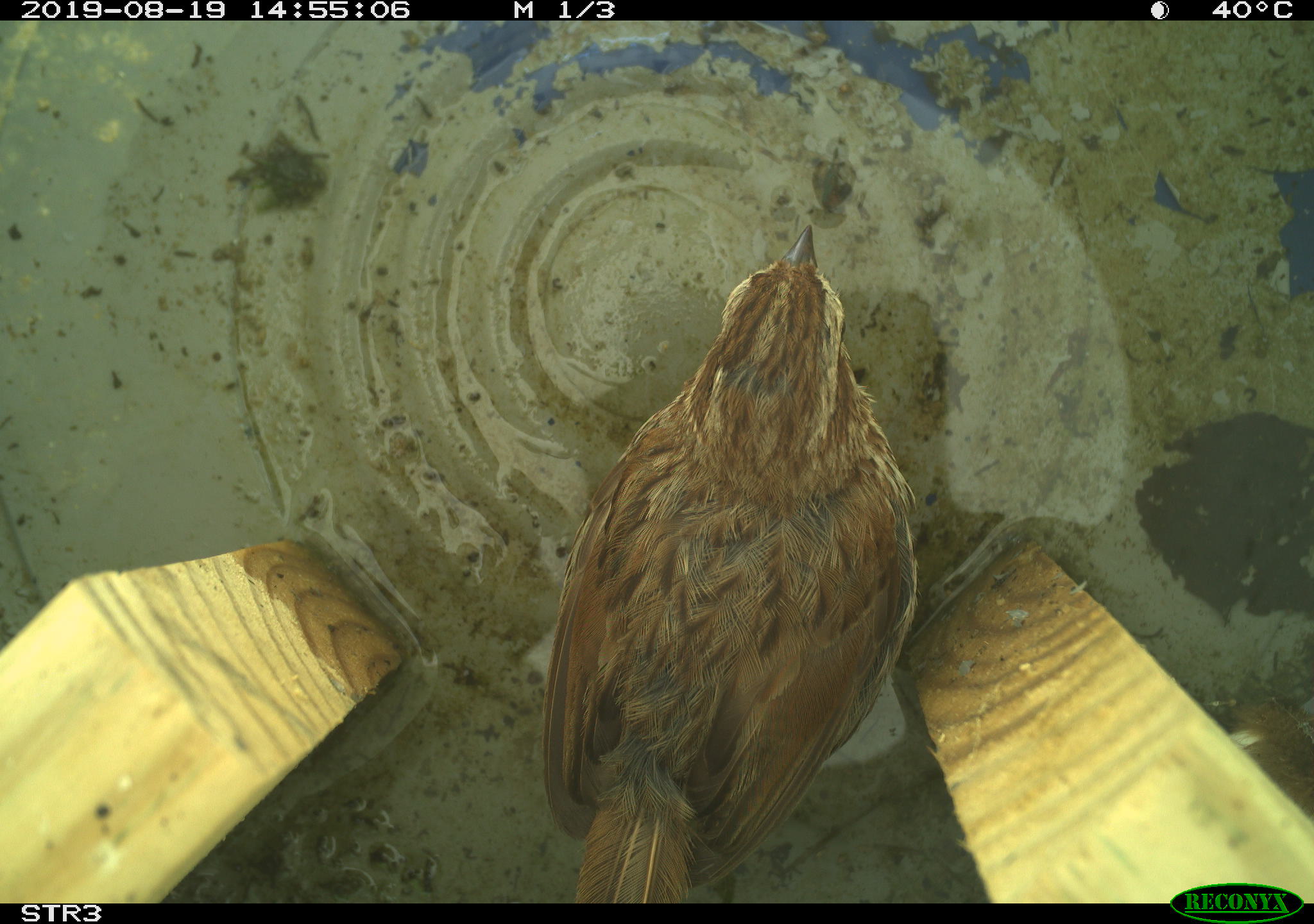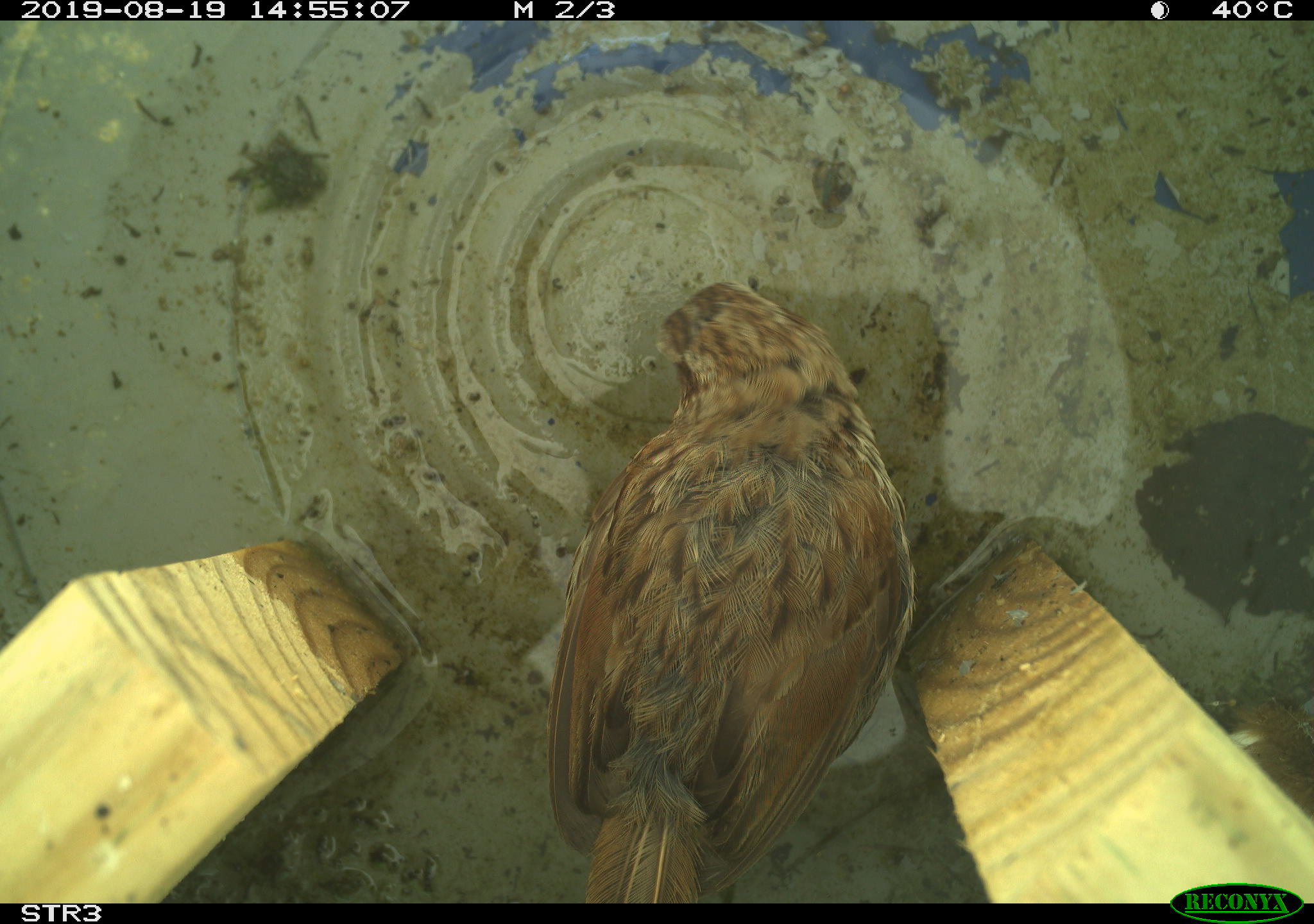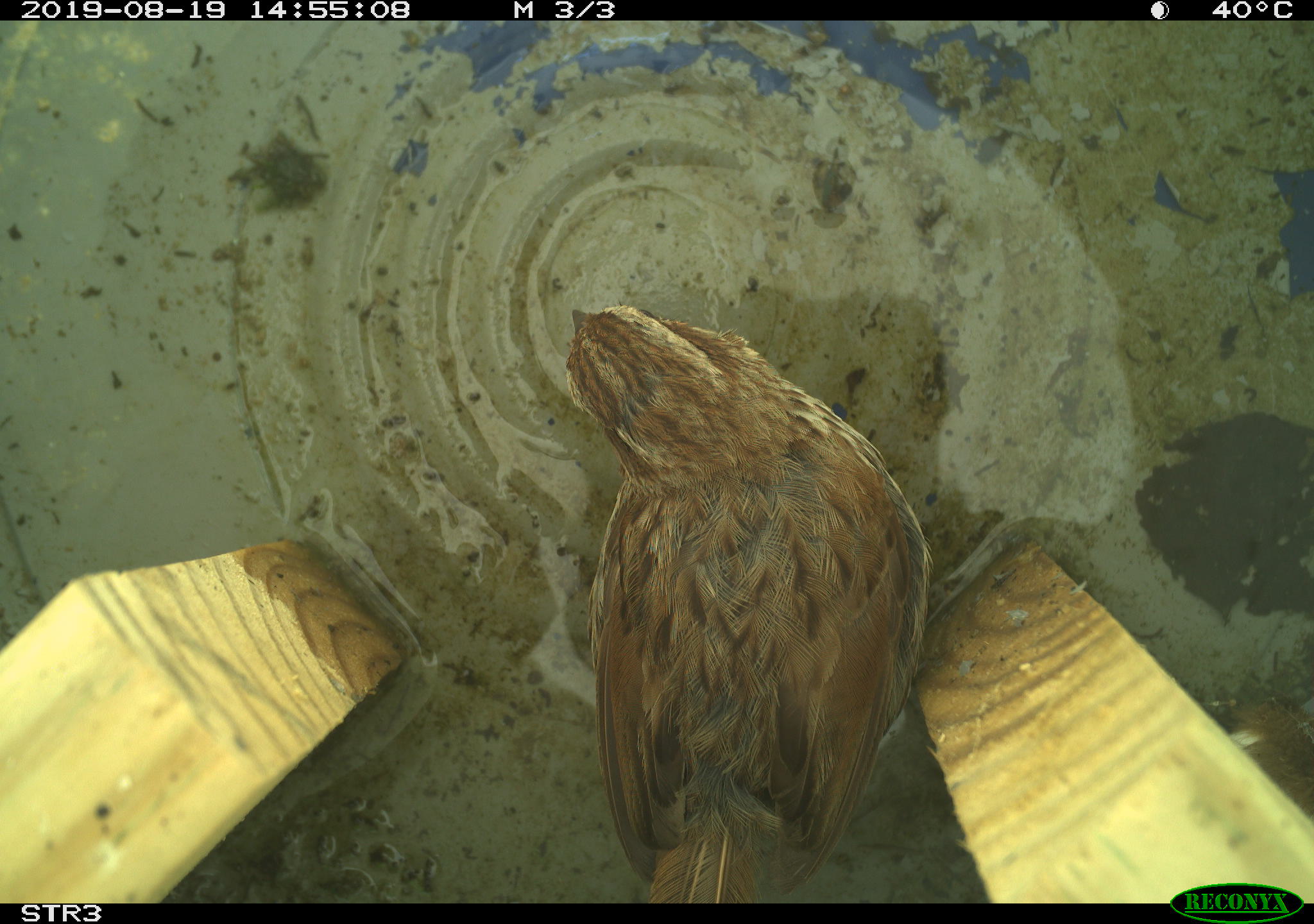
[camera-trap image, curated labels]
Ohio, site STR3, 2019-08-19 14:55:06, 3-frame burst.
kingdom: Animalia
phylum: Chordata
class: Aves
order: Passeriformes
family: Passerellidae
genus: Melospiza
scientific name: Melospiza melodia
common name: song sparrow